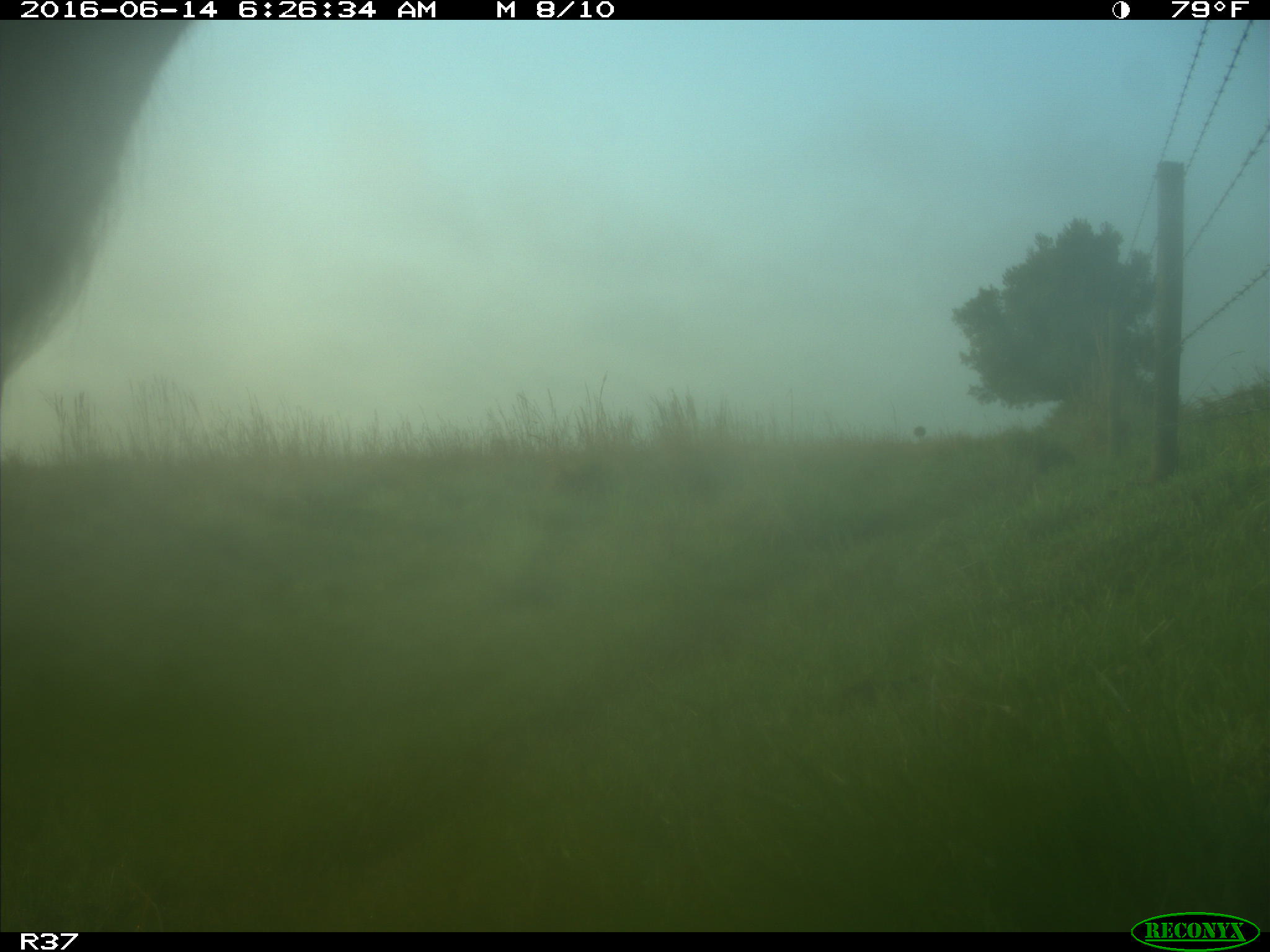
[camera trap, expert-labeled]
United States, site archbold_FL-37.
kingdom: Animalia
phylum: Chordata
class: Mammalia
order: Artiodactyla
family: Bovidae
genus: Bos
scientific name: Bos taurus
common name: domestic cow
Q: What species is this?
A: Bos taurus (domestic cow).